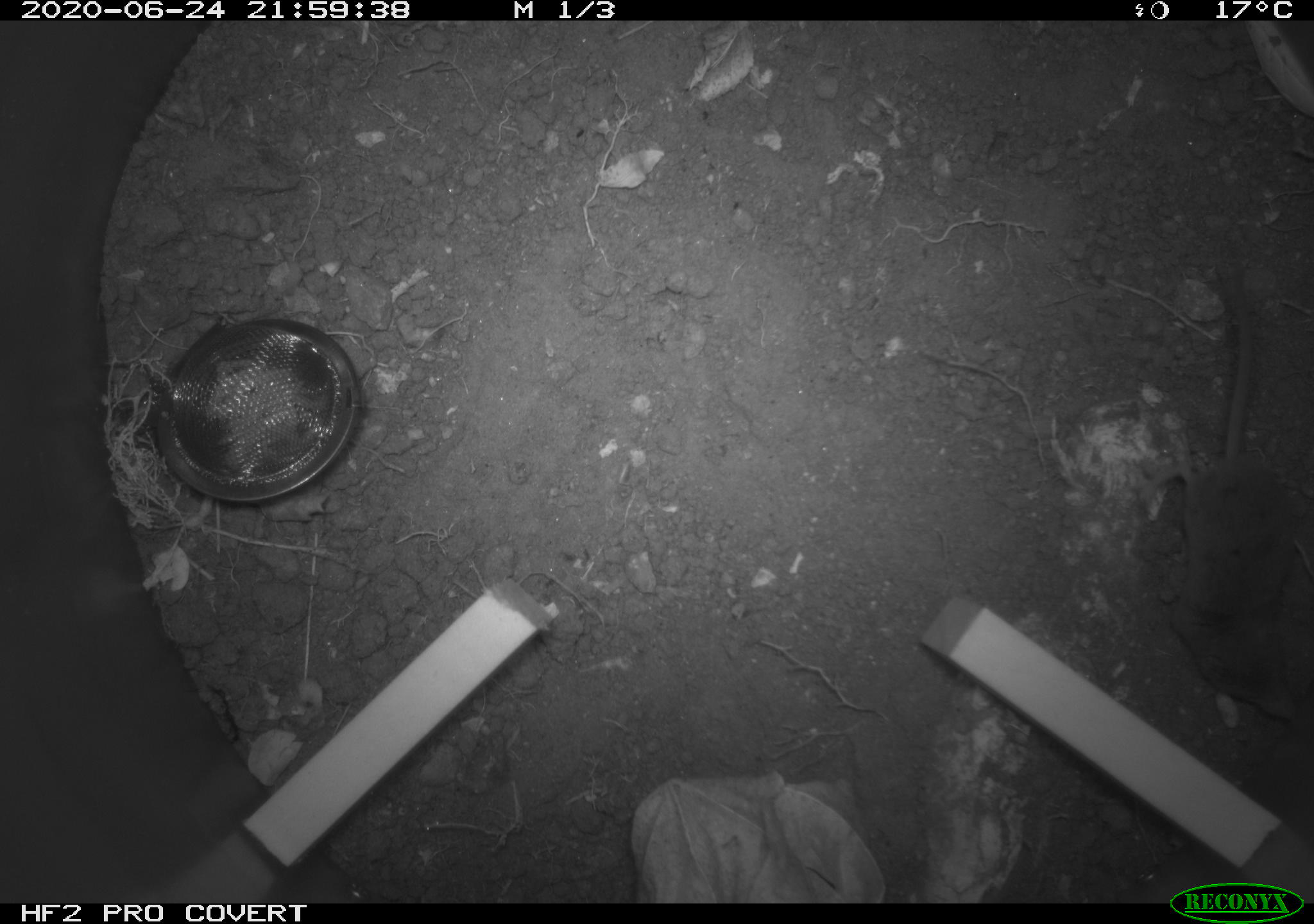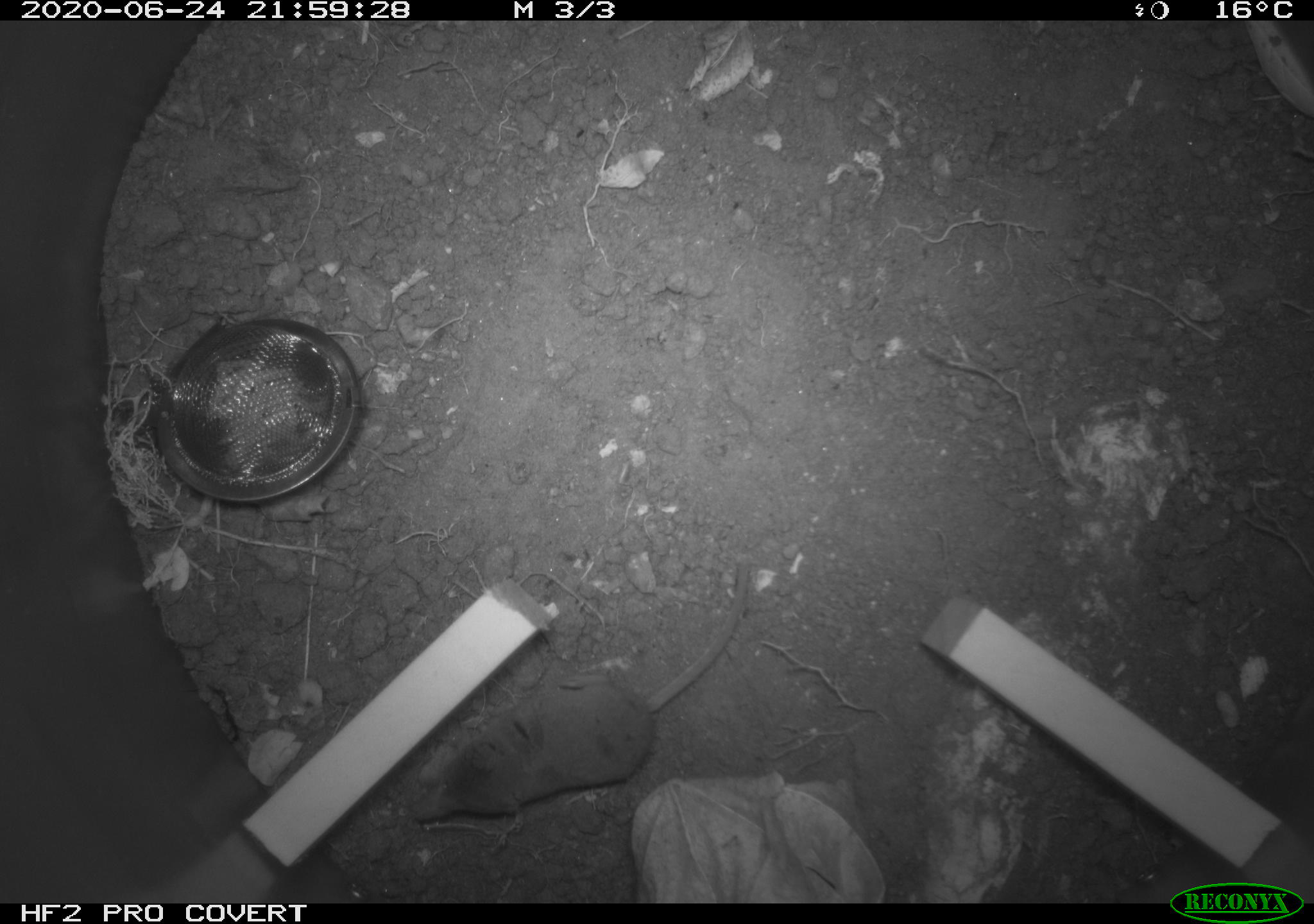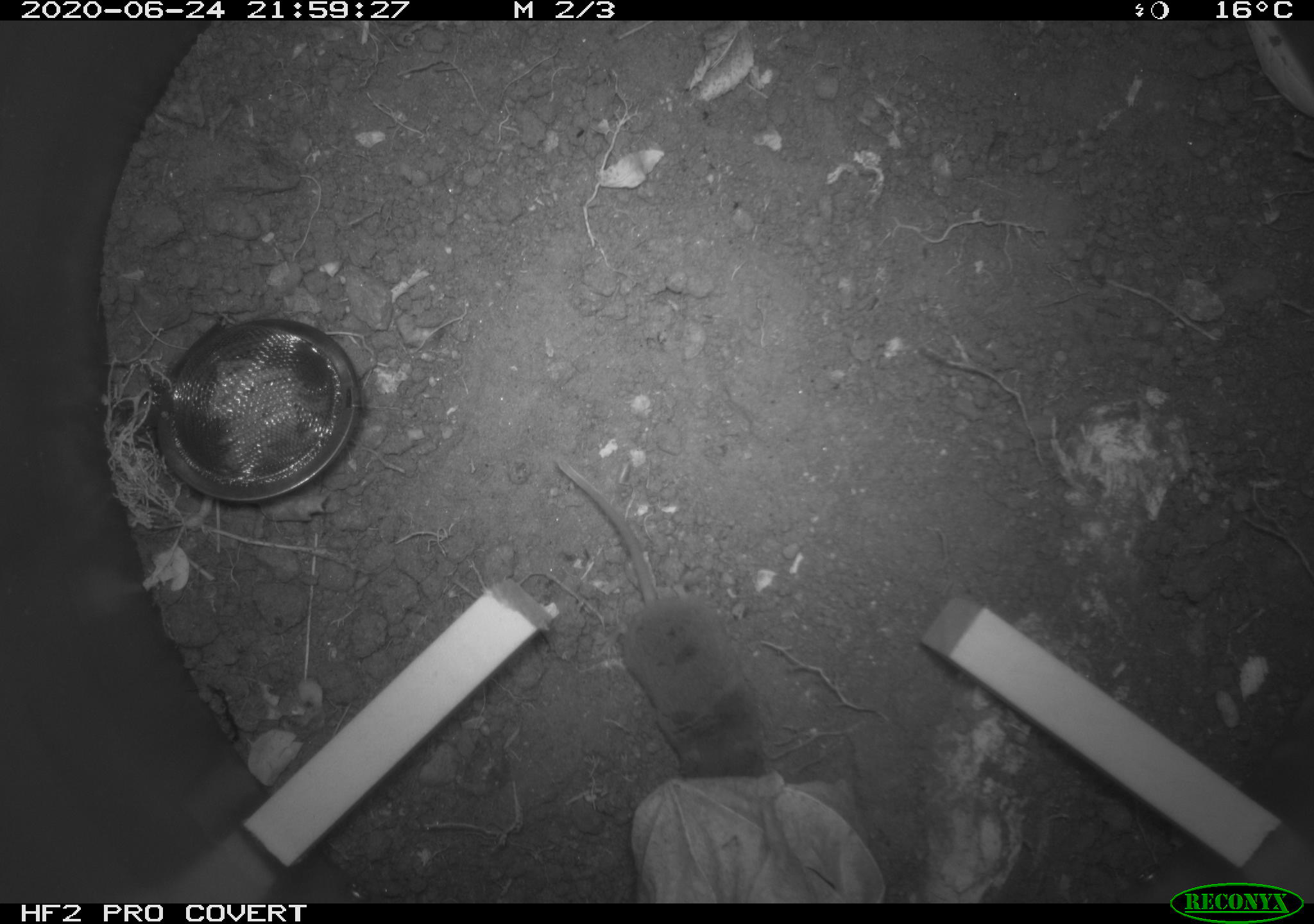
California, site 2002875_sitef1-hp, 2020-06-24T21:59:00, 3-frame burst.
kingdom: Animalia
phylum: Chordata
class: Mammalia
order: Eulipotyphla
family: Soricidae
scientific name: Soricidae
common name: shrews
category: soricidae family